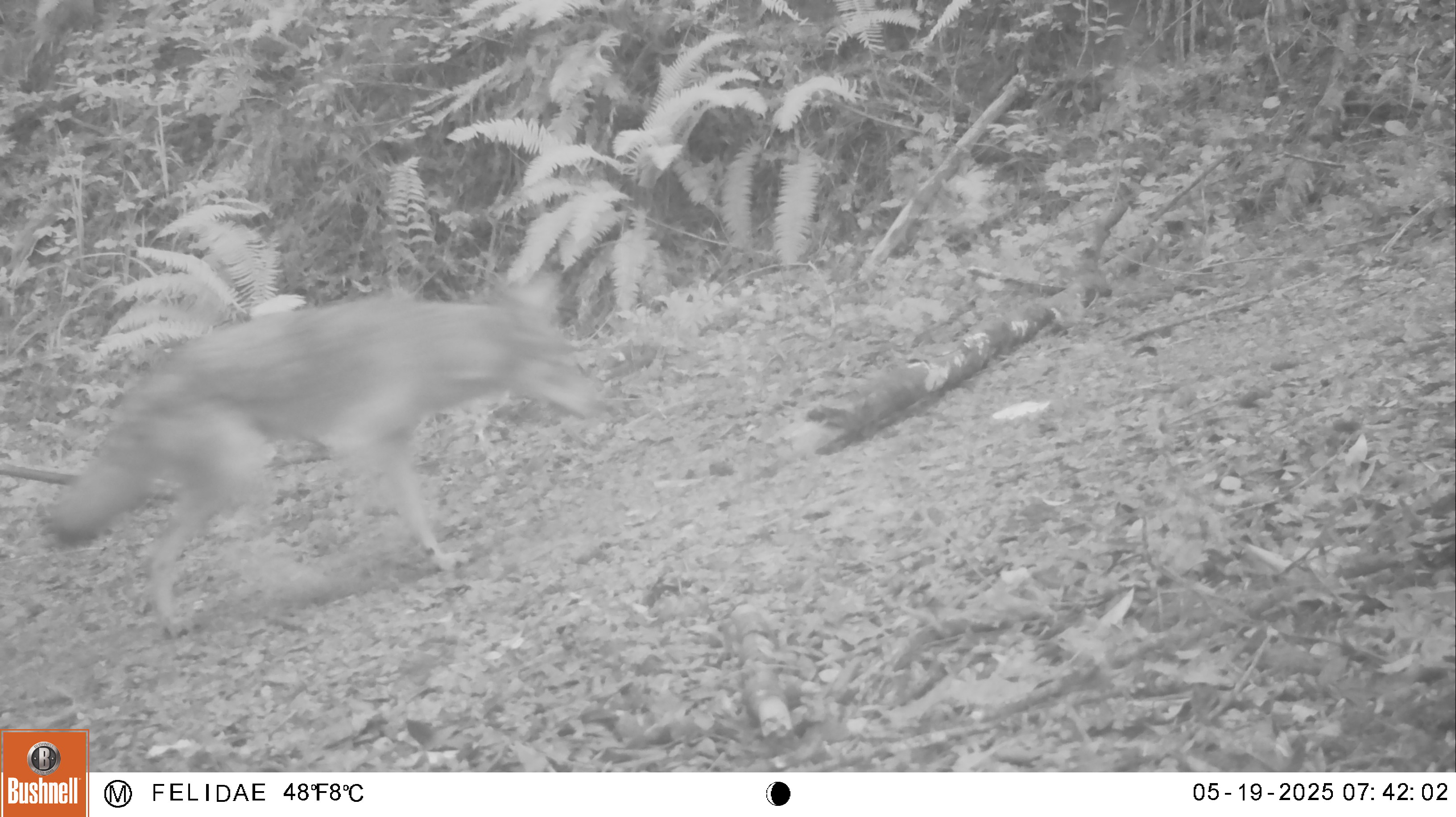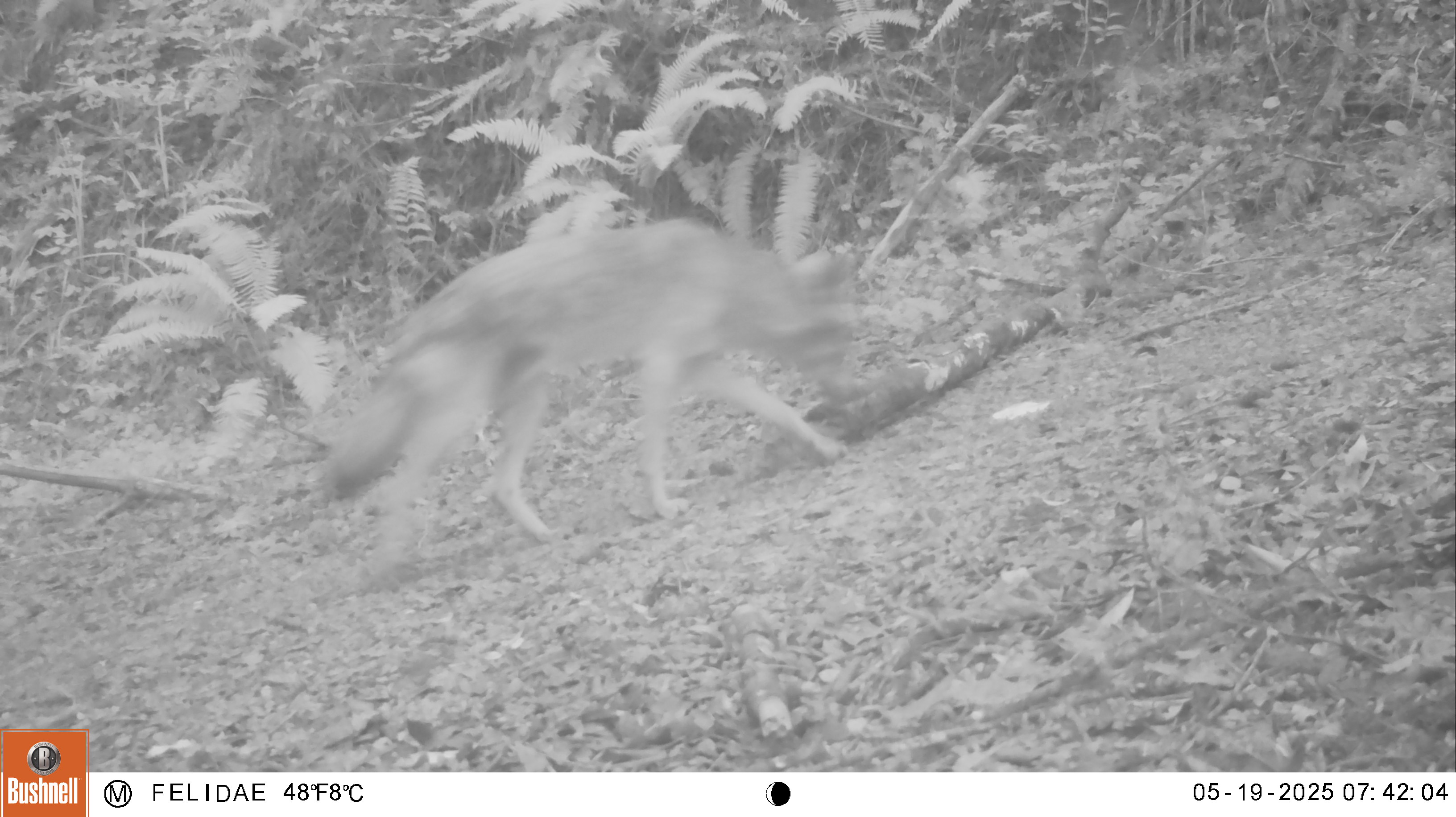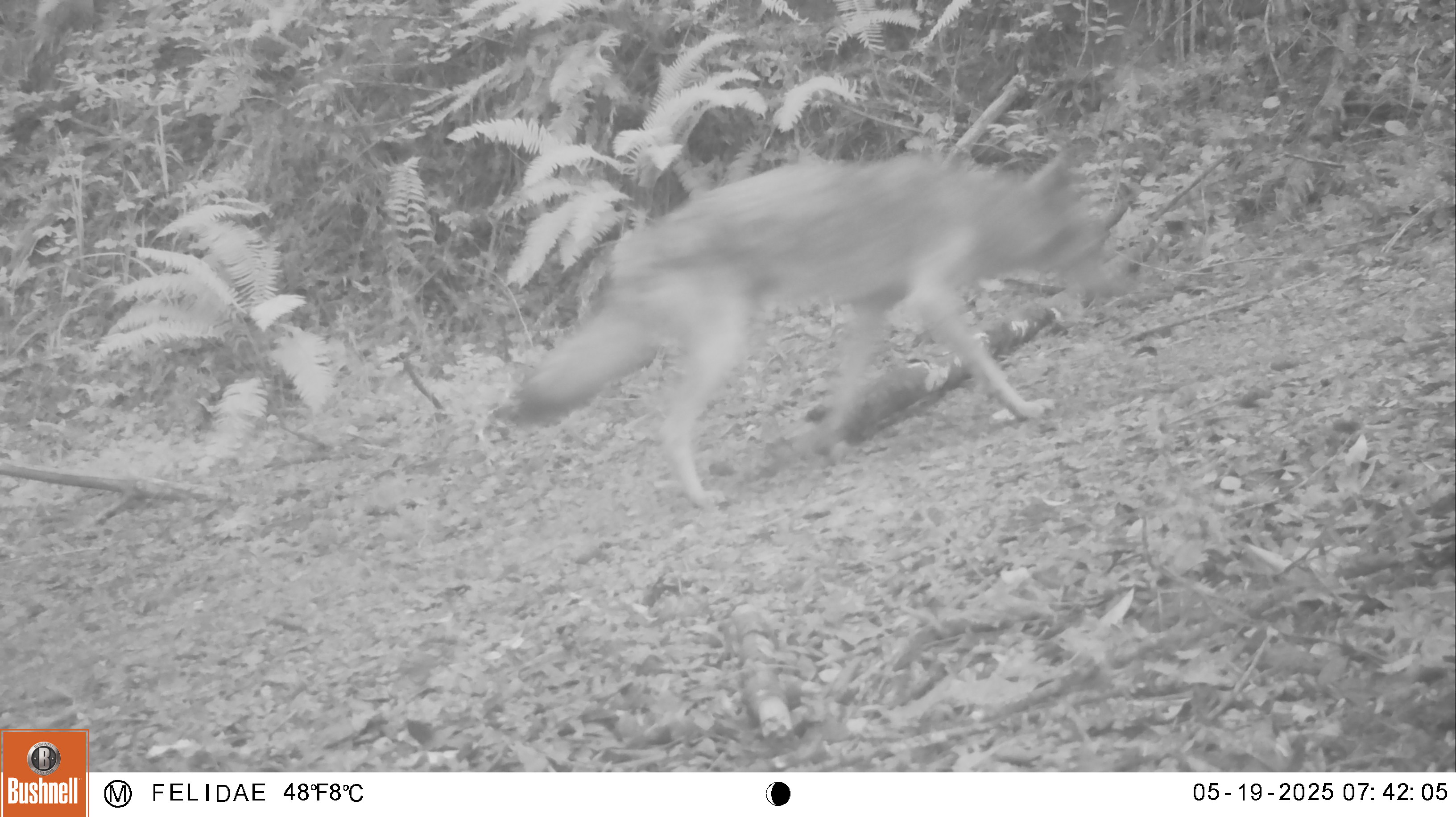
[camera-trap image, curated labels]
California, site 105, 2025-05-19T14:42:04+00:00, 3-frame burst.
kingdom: Animalia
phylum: Chordata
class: Mammalia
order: Carnivora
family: Canidae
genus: Canis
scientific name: Canis latrans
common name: coyote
Coyote (Canis latrans).